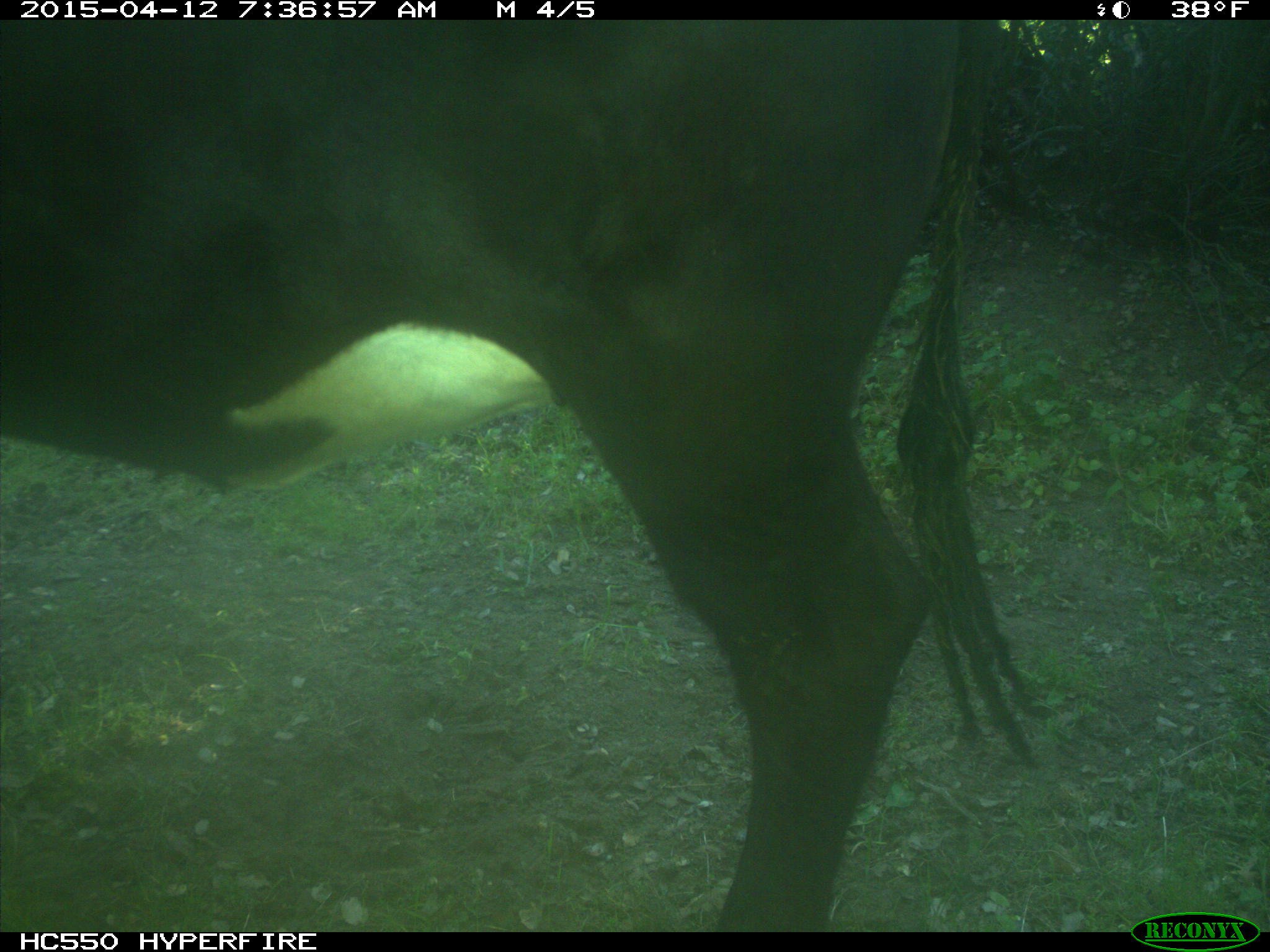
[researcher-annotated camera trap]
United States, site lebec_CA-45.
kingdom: Animalia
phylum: Chordata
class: Mammalia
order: Artiodactyla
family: Bovidae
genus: Bos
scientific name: Bos taurus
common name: domestic cow